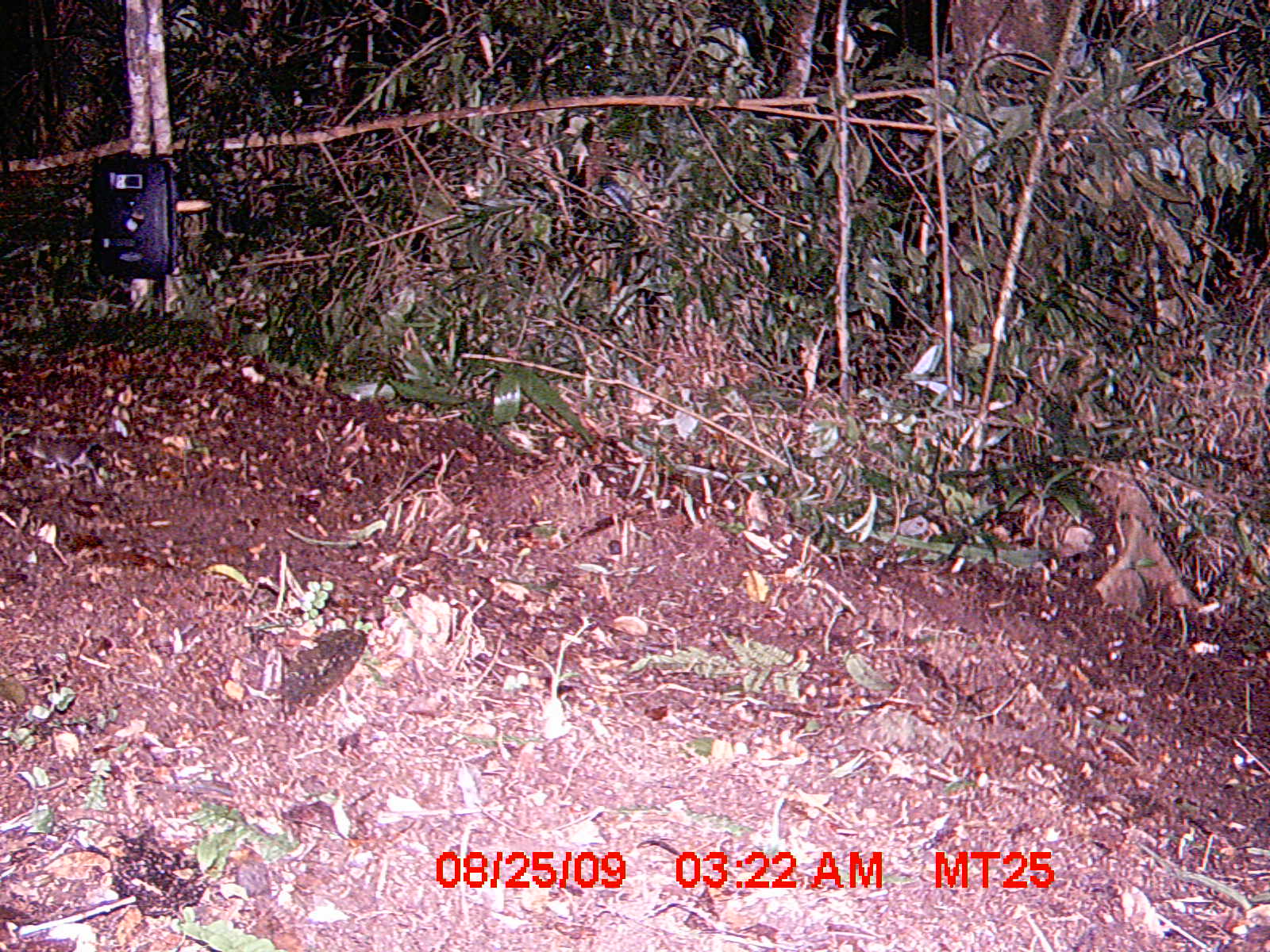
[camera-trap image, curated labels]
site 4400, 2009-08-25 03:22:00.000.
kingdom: Animalia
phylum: Chordata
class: Mammalia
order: Rodentia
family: Nesomyidae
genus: Eliurus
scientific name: Eliurus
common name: eliurus rat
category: eliurus sp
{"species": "eliurus sp (eliurus rat) (Eliurus)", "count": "1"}